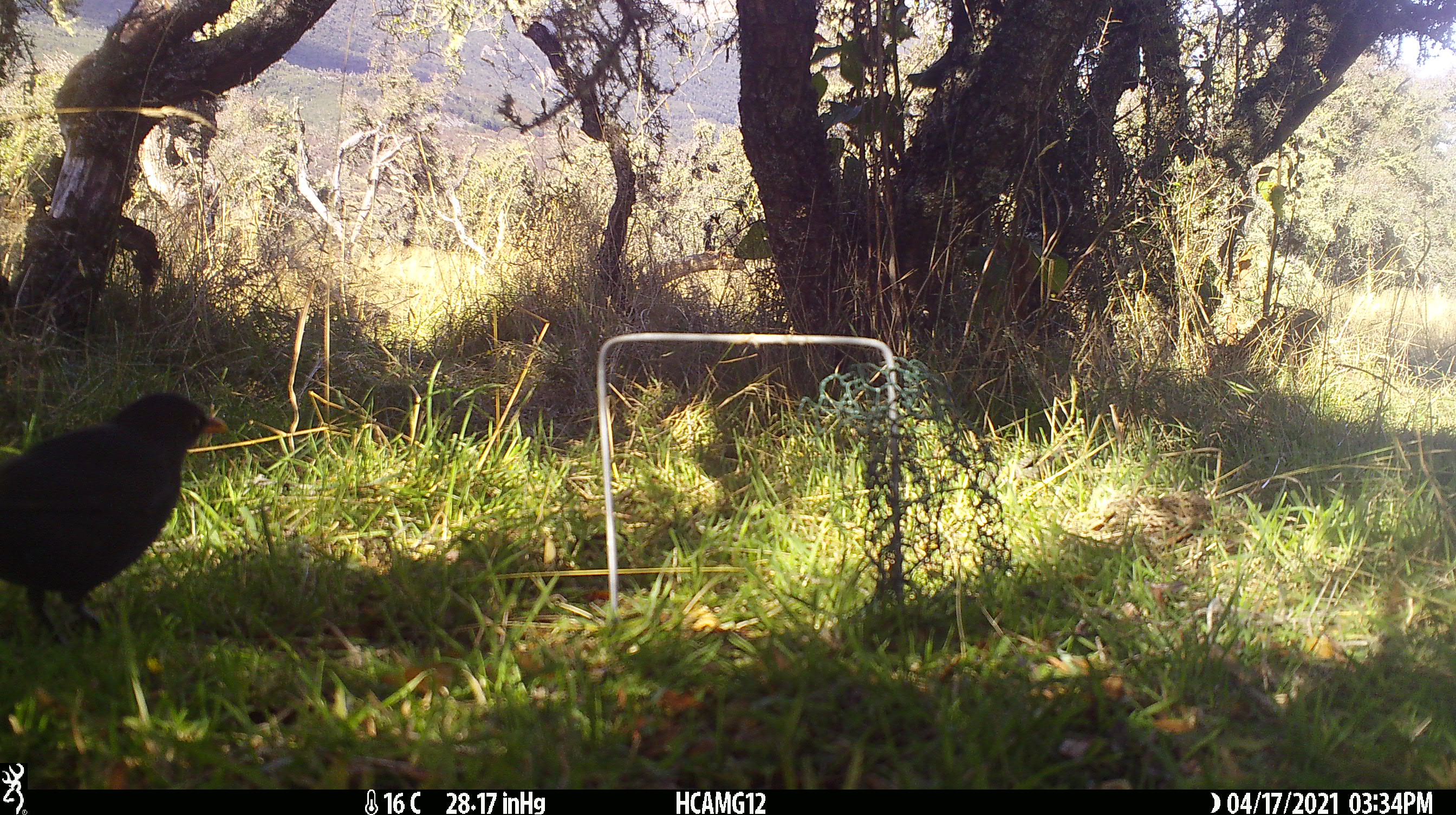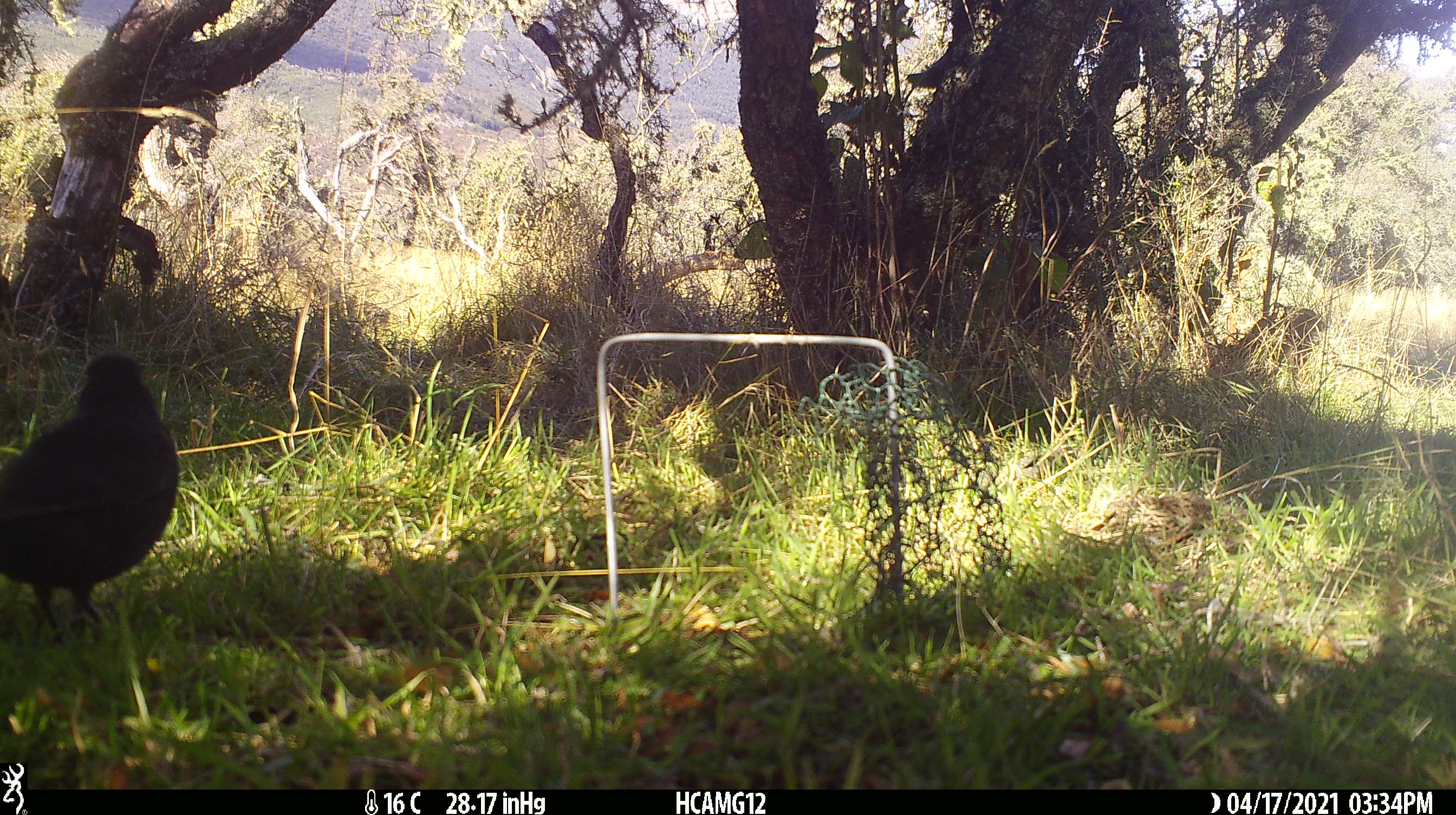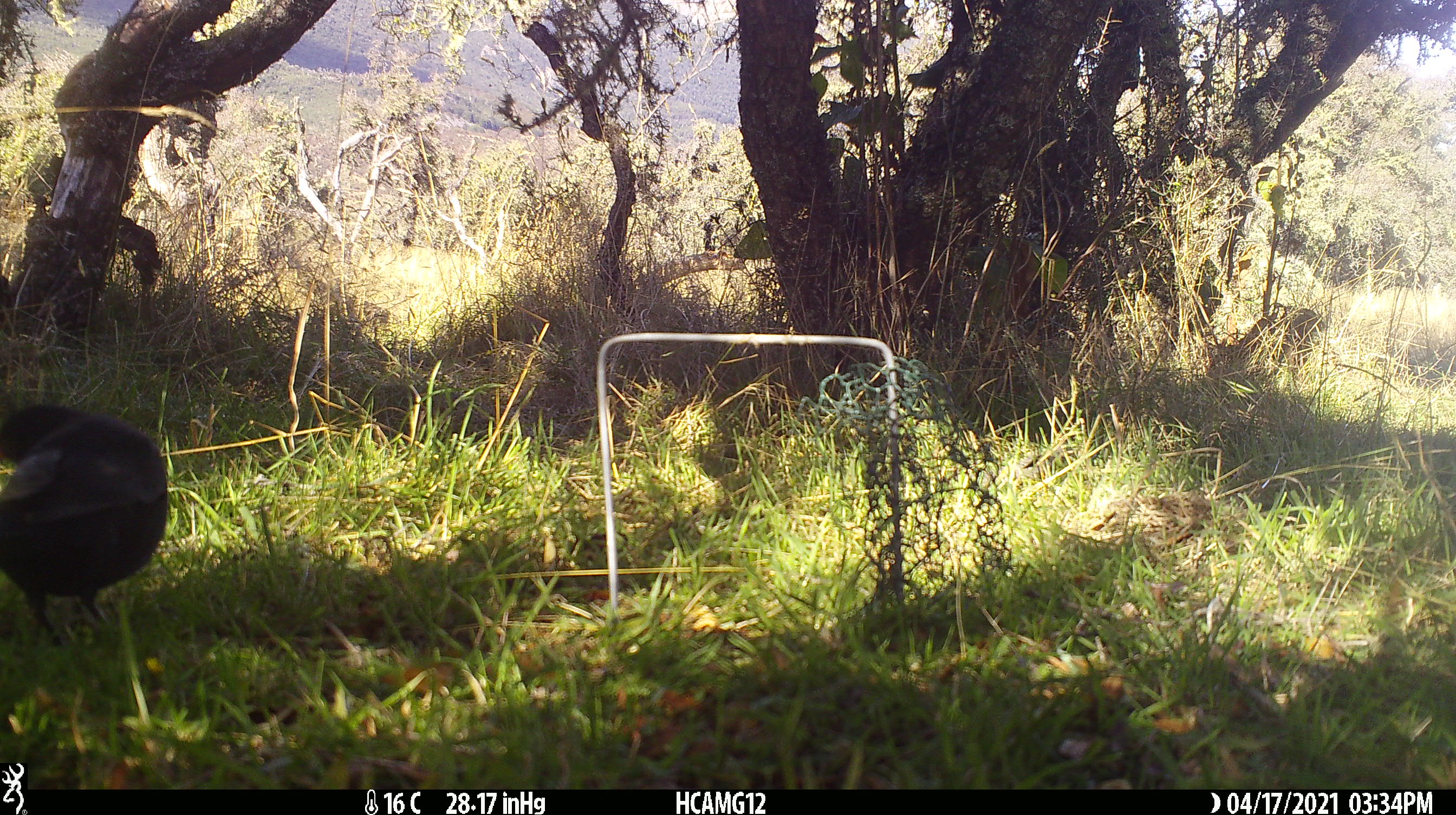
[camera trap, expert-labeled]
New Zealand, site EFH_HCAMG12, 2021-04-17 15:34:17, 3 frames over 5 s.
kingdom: Animalia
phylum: Chordata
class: Aves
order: Passeriformes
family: Turdidae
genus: Turdus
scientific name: Turdus merula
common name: eurasian blackbird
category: blackbird